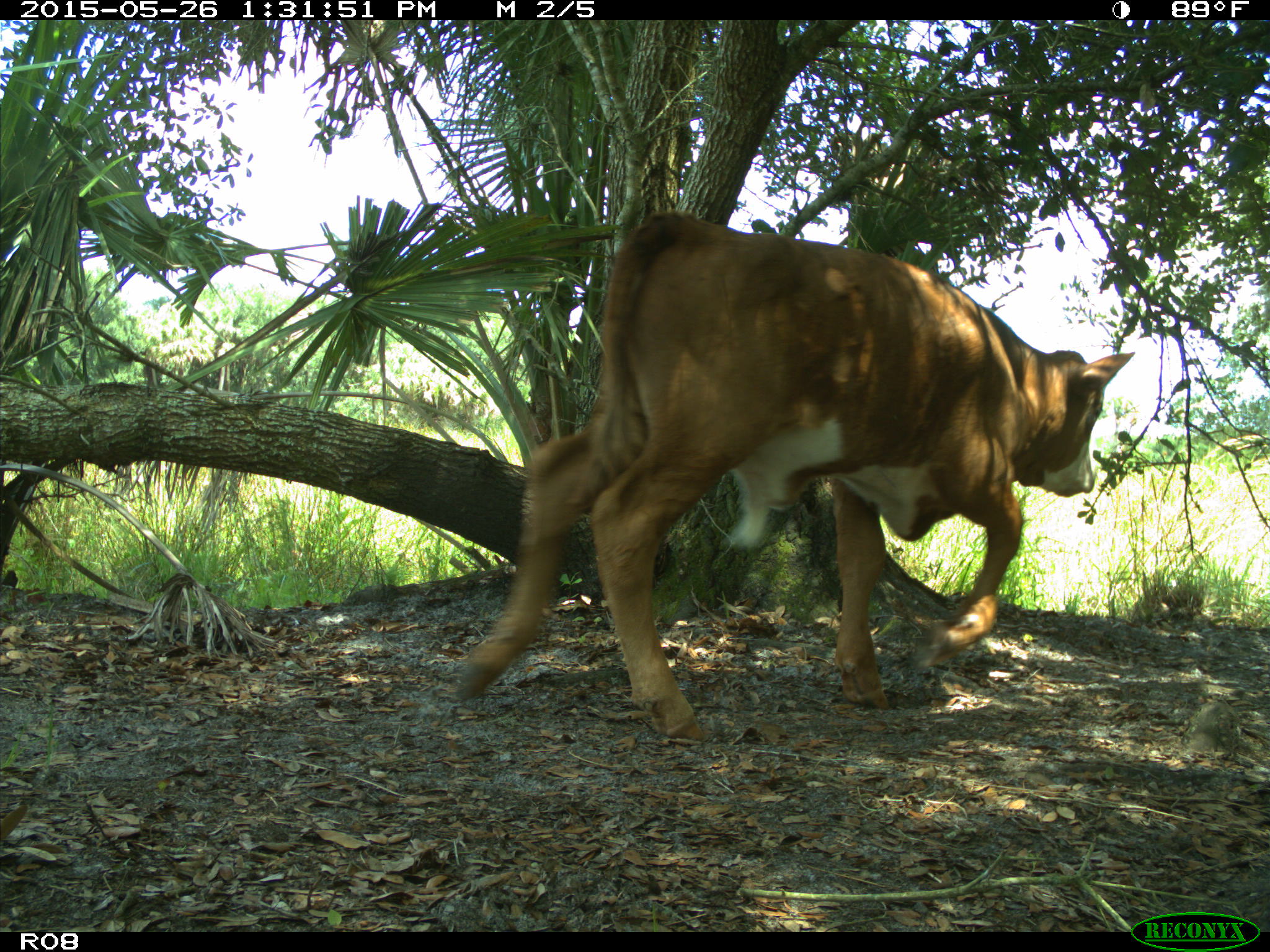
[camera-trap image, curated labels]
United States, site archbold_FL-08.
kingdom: Animalia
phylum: Chordata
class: Mammalia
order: Artiodactyla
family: Bovidae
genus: Bos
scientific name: Bos taurus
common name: domestic cow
Bos taurus (domestic cow).